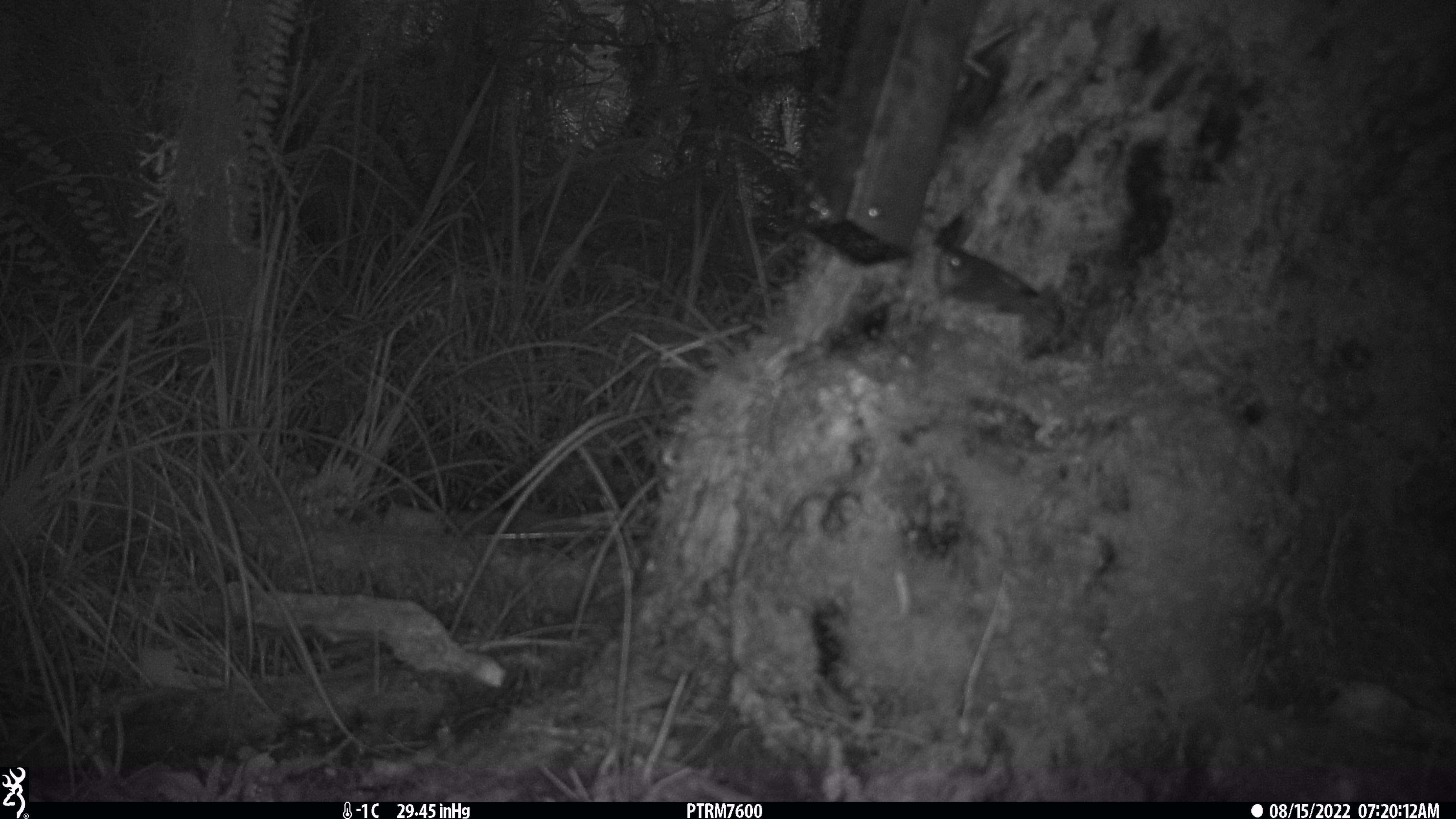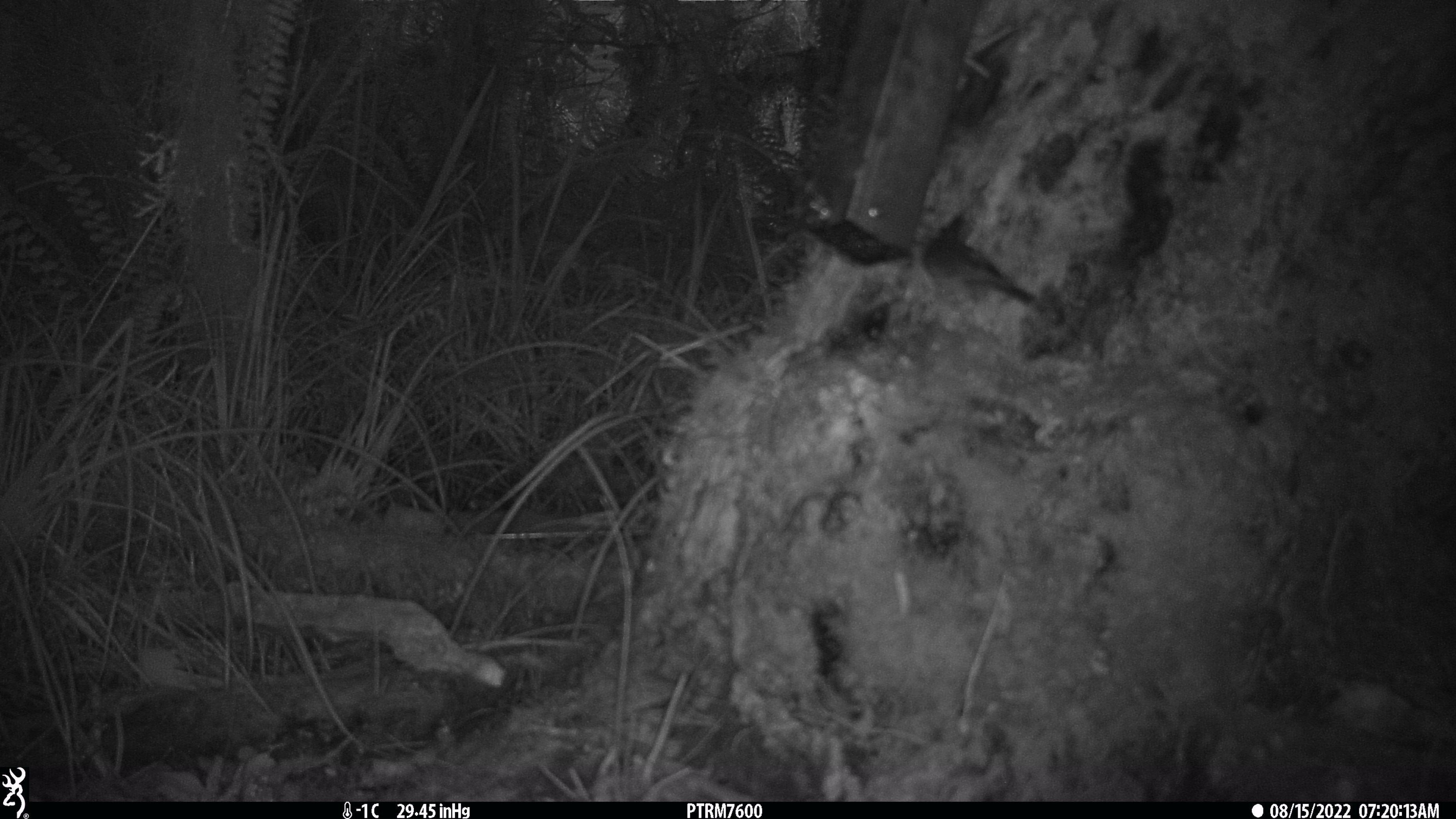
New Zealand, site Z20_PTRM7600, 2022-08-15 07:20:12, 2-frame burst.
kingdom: Animalia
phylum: Chordata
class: Aves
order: Passeriformes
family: Zosteropidae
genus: Zosterops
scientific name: Zosterops lateralis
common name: silvereye